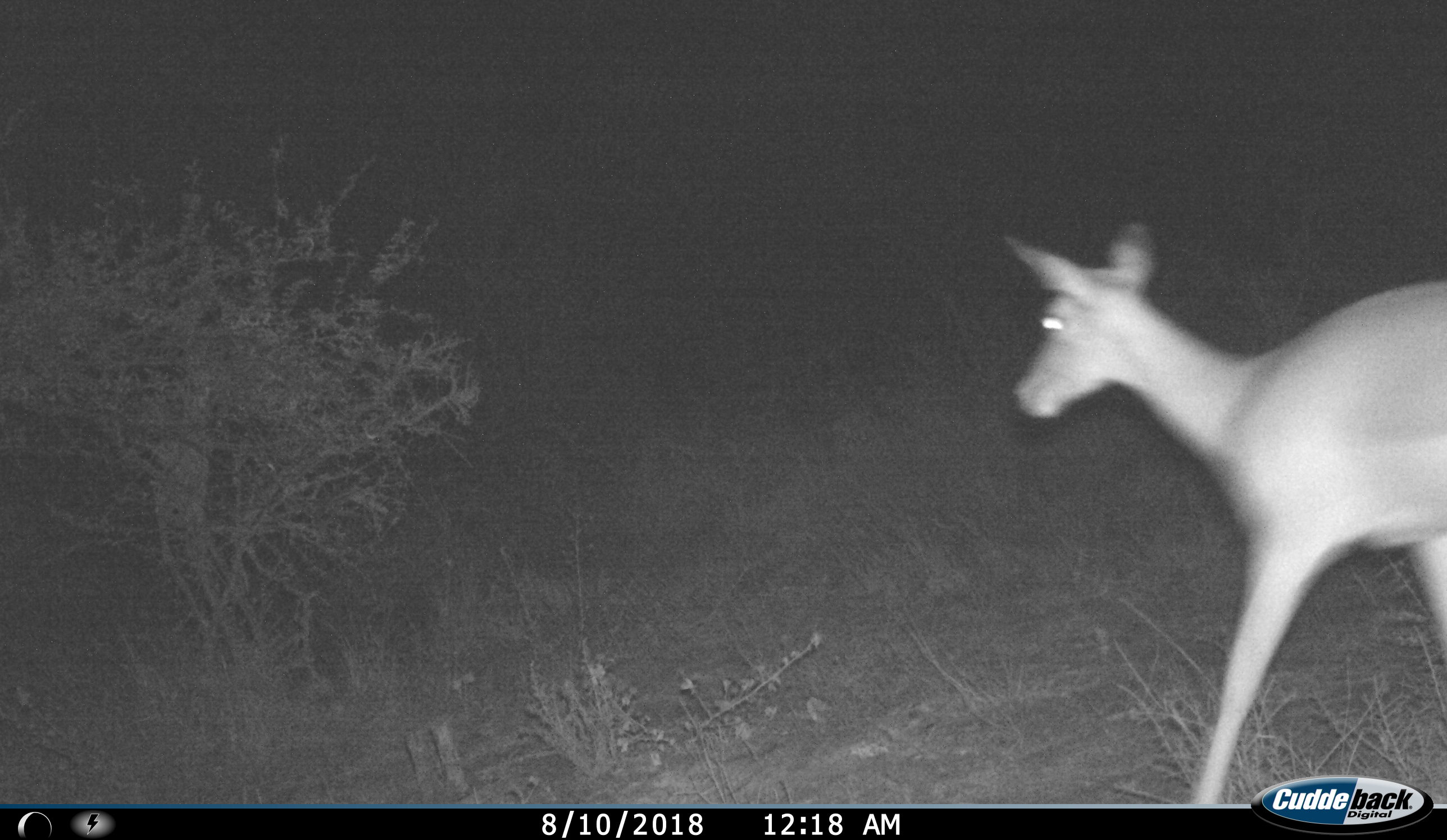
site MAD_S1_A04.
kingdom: Animalia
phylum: Chordata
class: Mammalia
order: Artiodactyla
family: Bovidae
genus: Aepyceros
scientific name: Aepyceros melampus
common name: impala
Impala (Aepyceros melampus), count 1. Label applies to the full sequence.